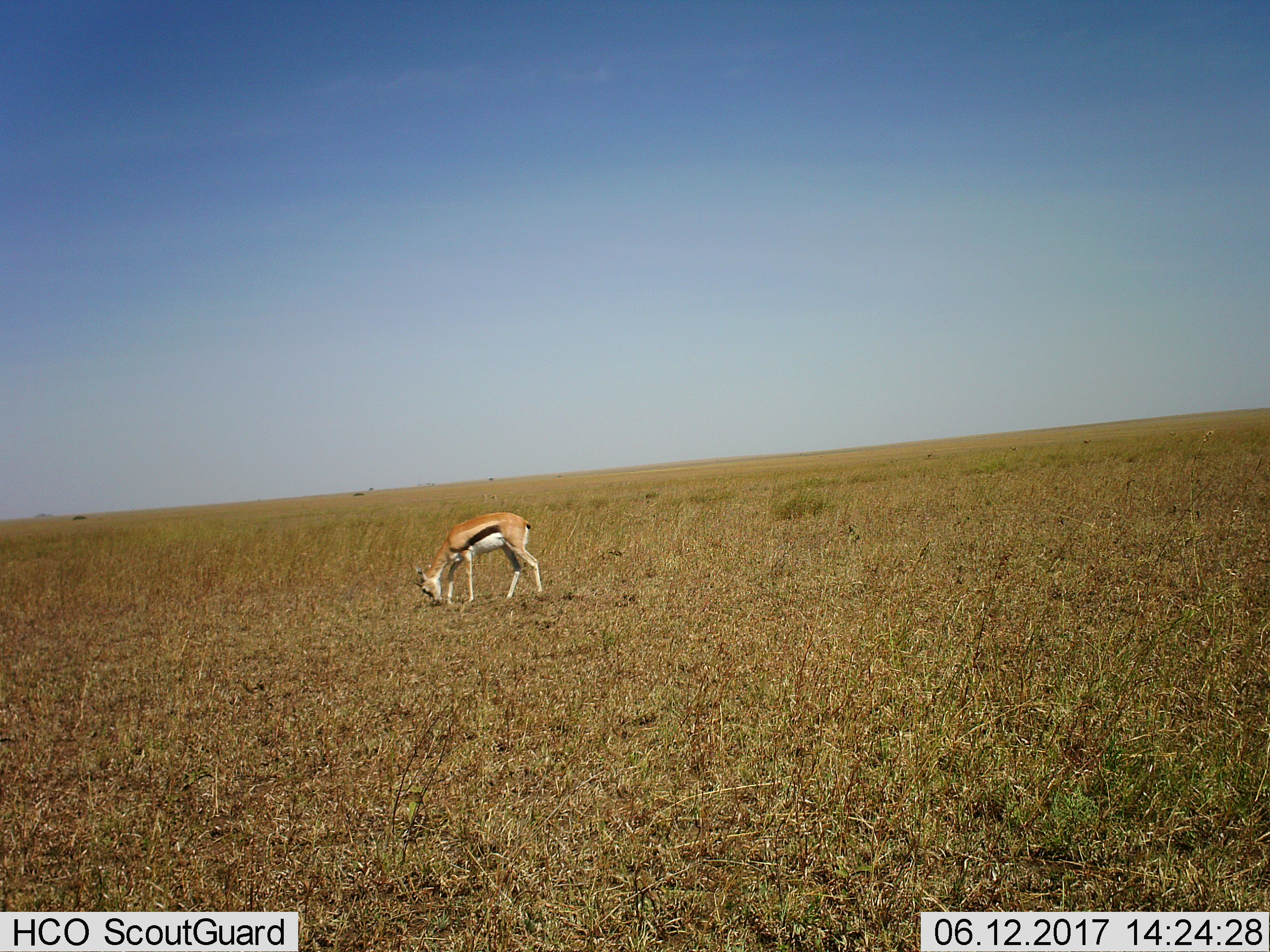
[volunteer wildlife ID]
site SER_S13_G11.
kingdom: Animalia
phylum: Chordata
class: Mammalia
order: Artiodactyla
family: Bovidae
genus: Eudorcas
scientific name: Eudorcas thomsonii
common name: thomson's gazelle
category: gazellethomsons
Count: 1.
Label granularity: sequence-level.